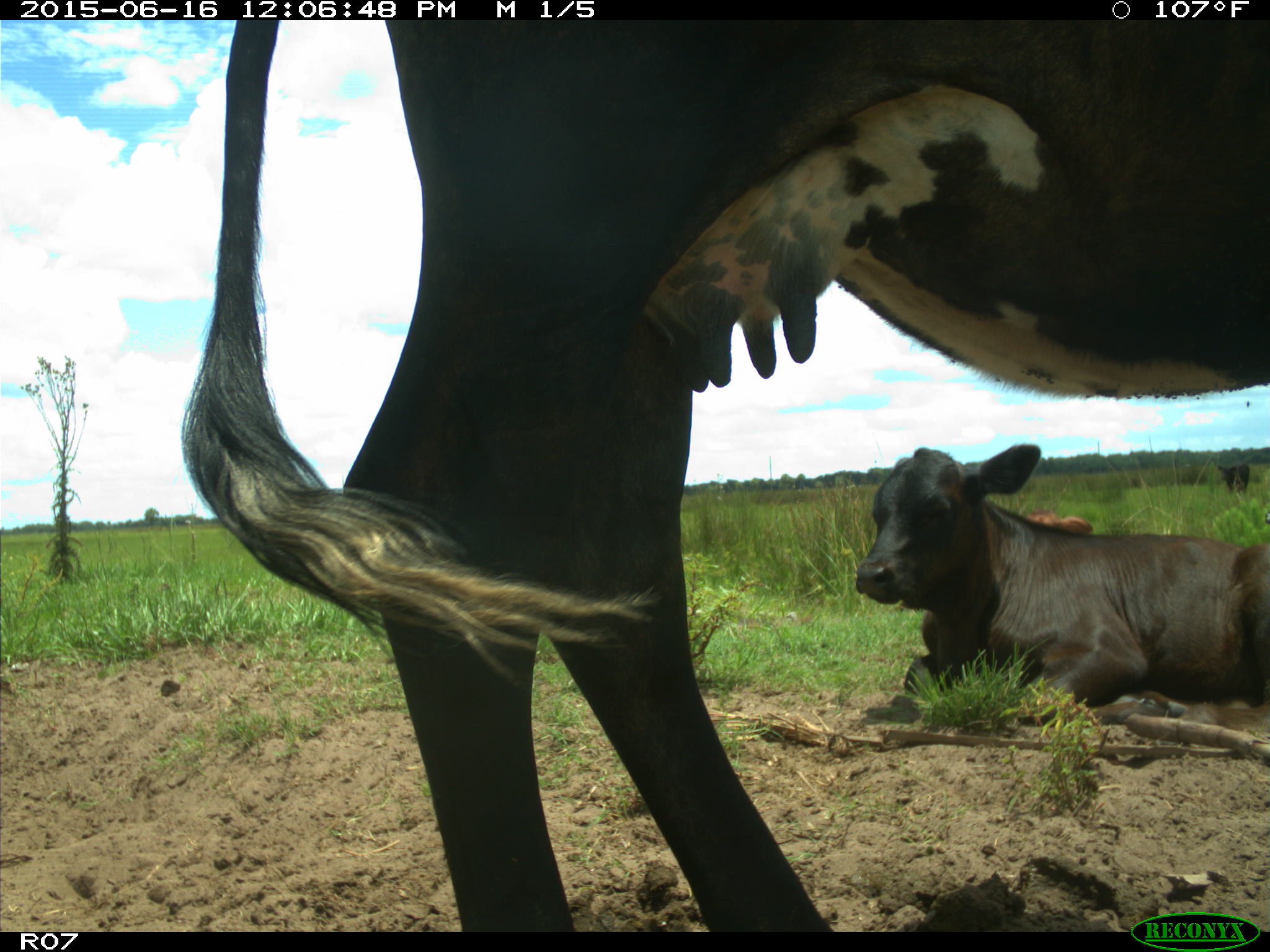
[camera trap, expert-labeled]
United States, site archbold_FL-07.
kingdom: Animalia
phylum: Chordata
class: Mammalia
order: Artiodactyla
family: Bovidae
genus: Bos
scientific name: Bos taurus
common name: domestic cow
Bos taurus (domestic cow).